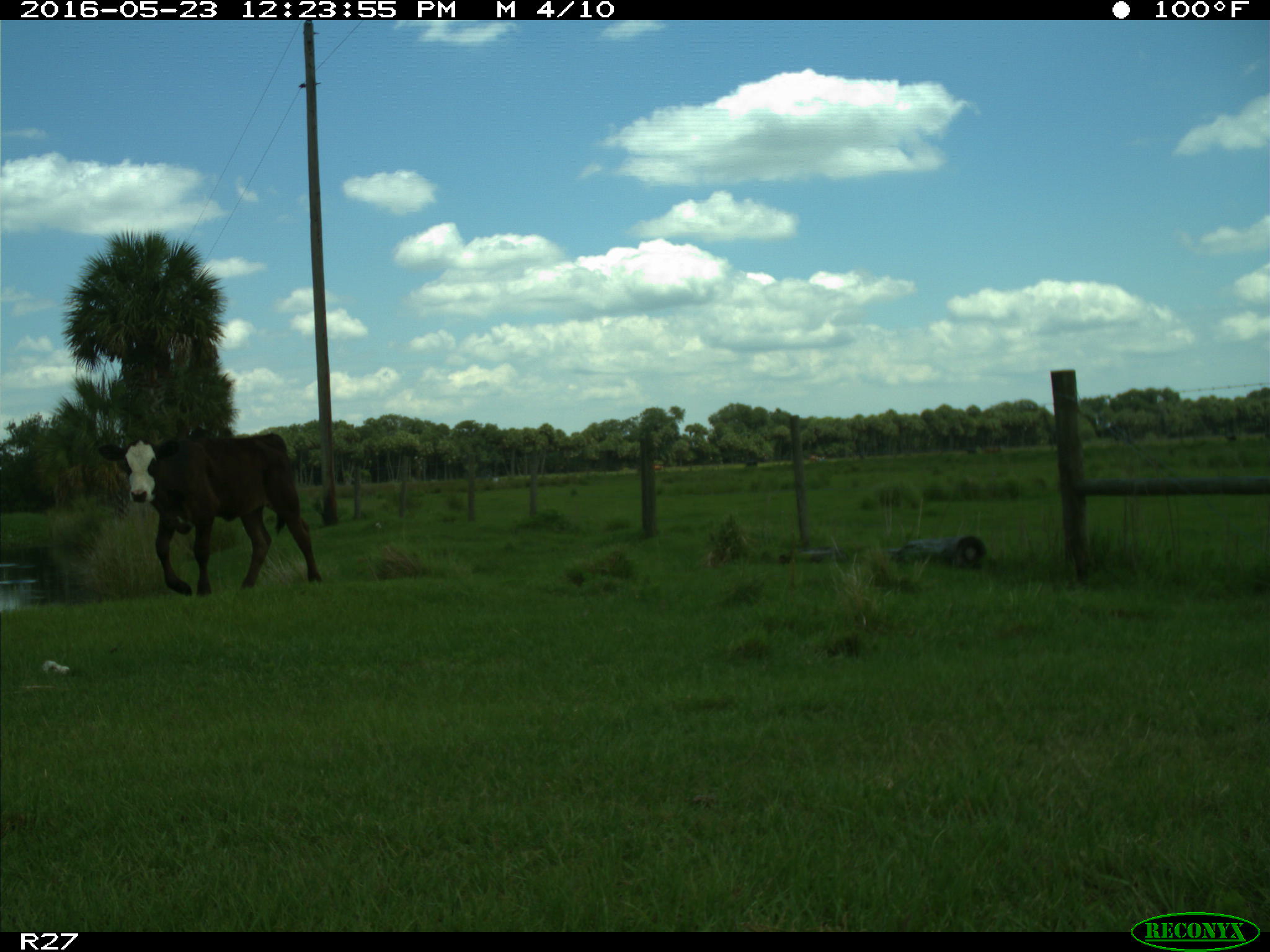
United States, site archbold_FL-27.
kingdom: Animalia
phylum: Chordata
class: Mammalia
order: Artiodactyla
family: Bovidae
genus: Bos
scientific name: Bos taurus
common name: domestic cow